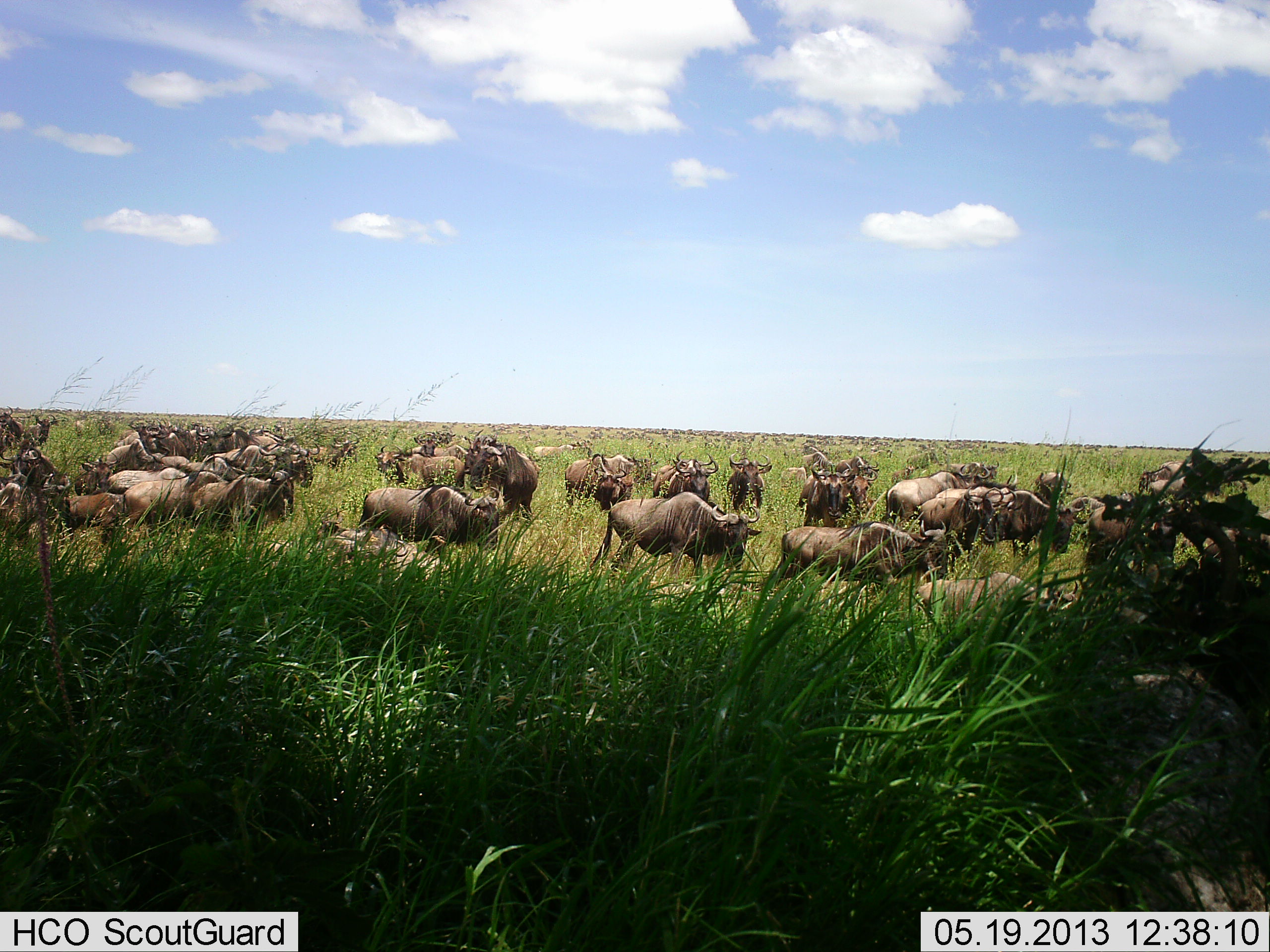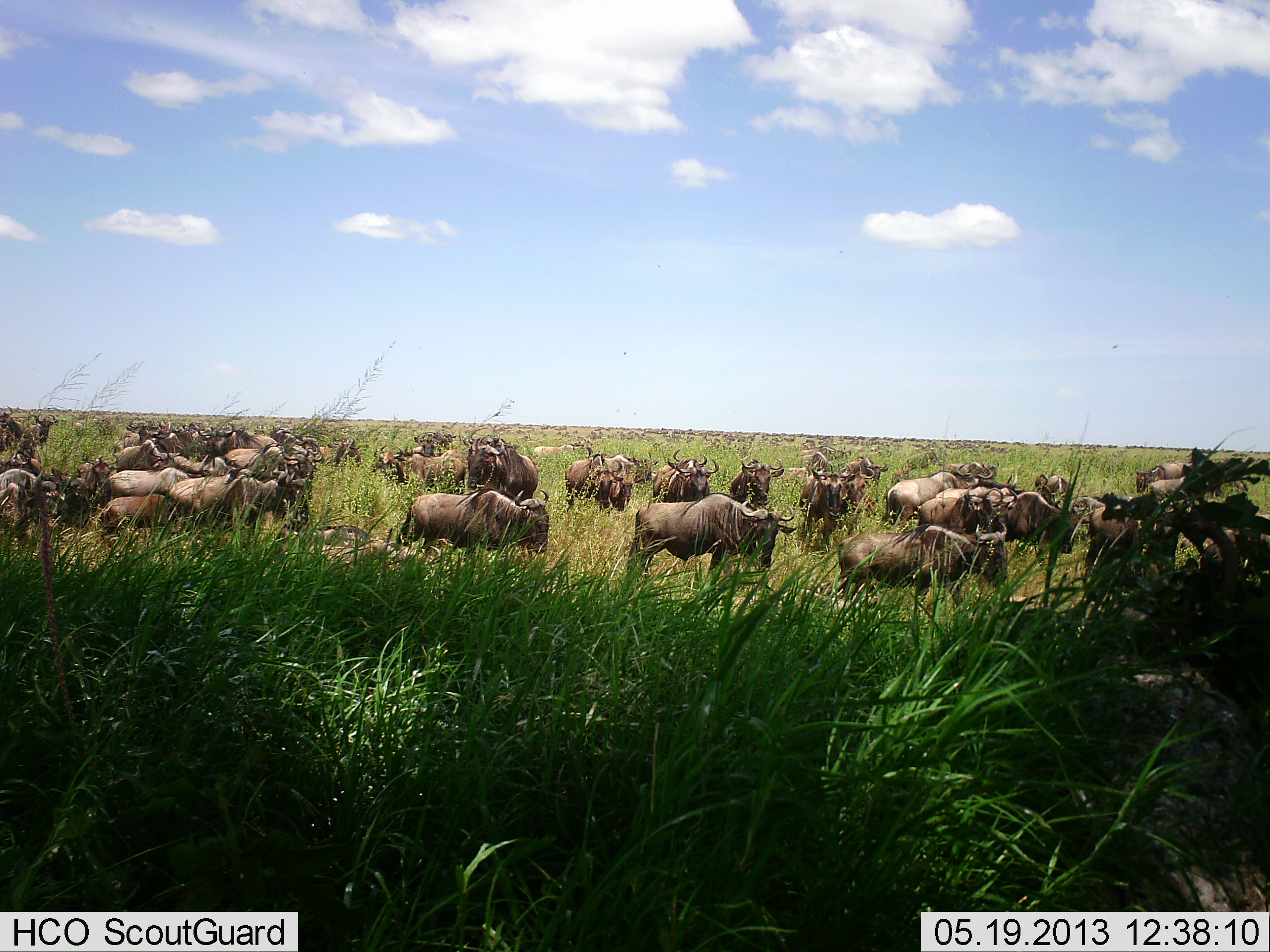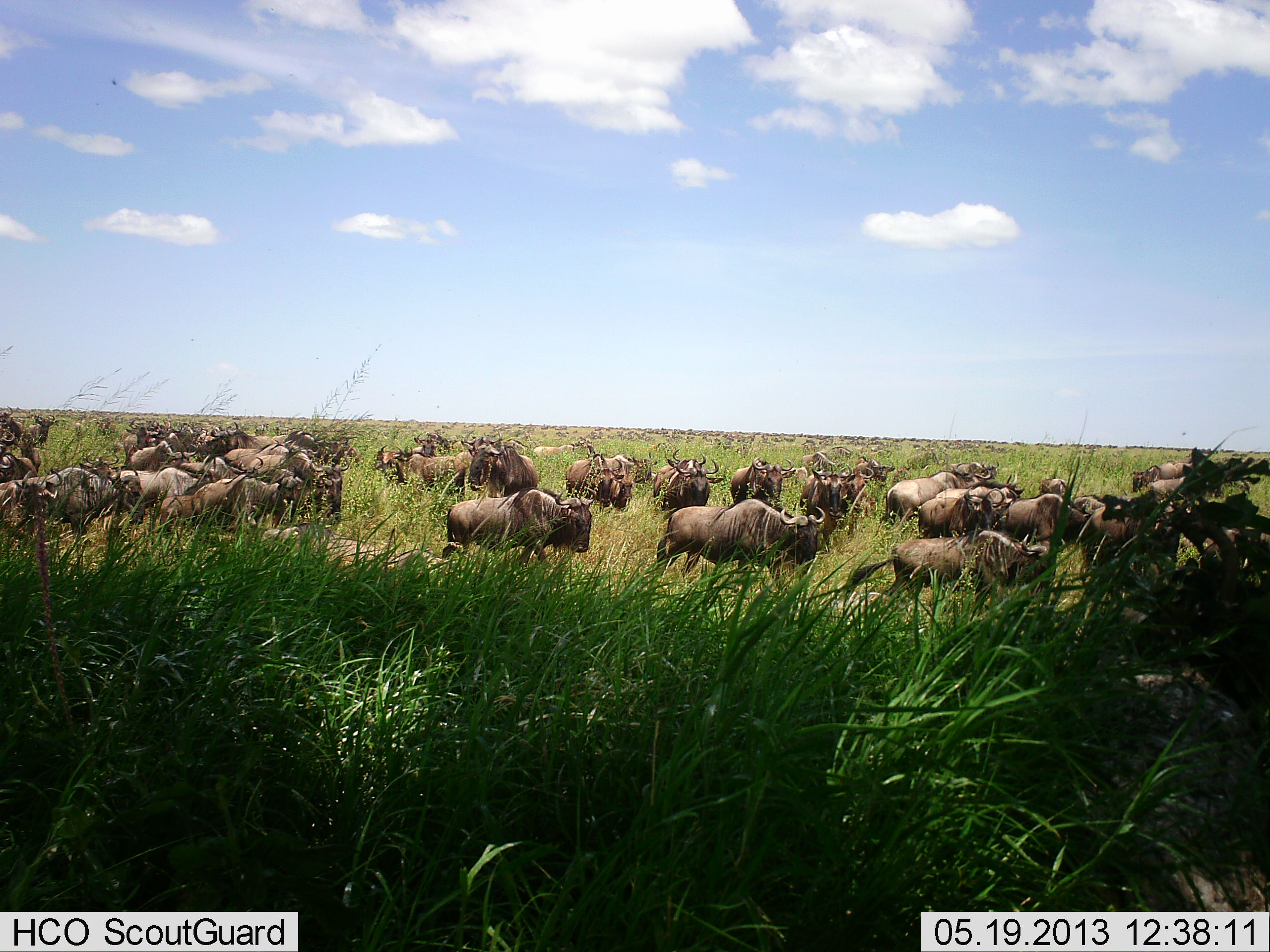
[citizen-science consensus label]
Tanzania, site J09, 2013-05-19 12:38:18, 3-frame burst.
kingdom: Animalia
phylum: Chordata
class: Mammalia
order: Artiodactyla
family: Bovidae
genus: Connochaetes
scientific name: Connochaetes taurinus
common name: blue wildebeest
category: wildebeest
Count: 11-50.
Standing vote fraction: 50%.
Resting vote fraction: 4%.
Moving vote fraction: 93%.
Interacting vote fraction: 4%.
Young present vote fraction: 11%.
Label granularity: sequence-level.